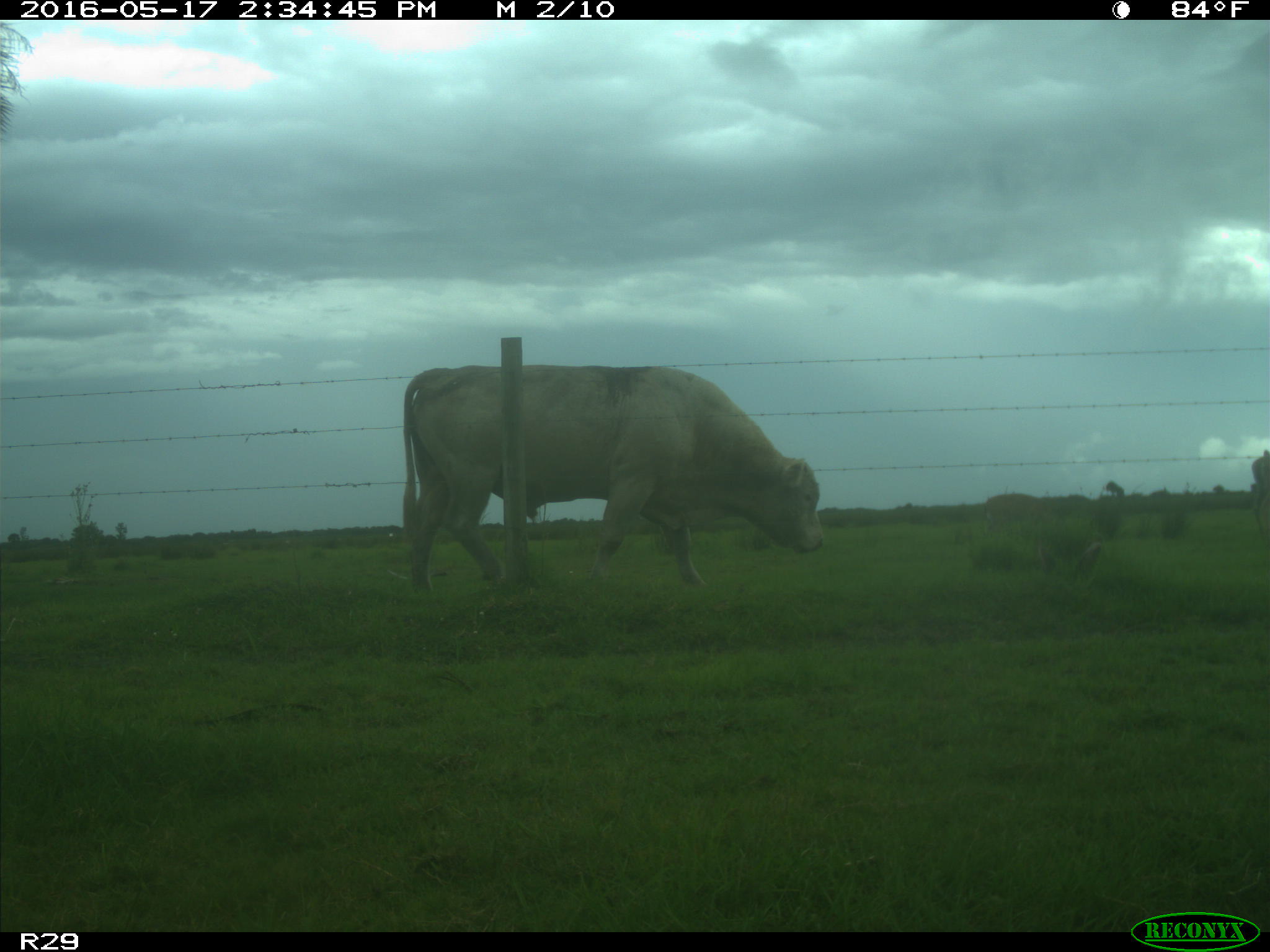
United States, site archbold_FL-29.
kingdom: Animalia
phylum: Chordata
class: Mammalia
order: Artiodactyla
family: Bovidae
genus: Bos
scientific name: Bos taurus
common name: domestic cow